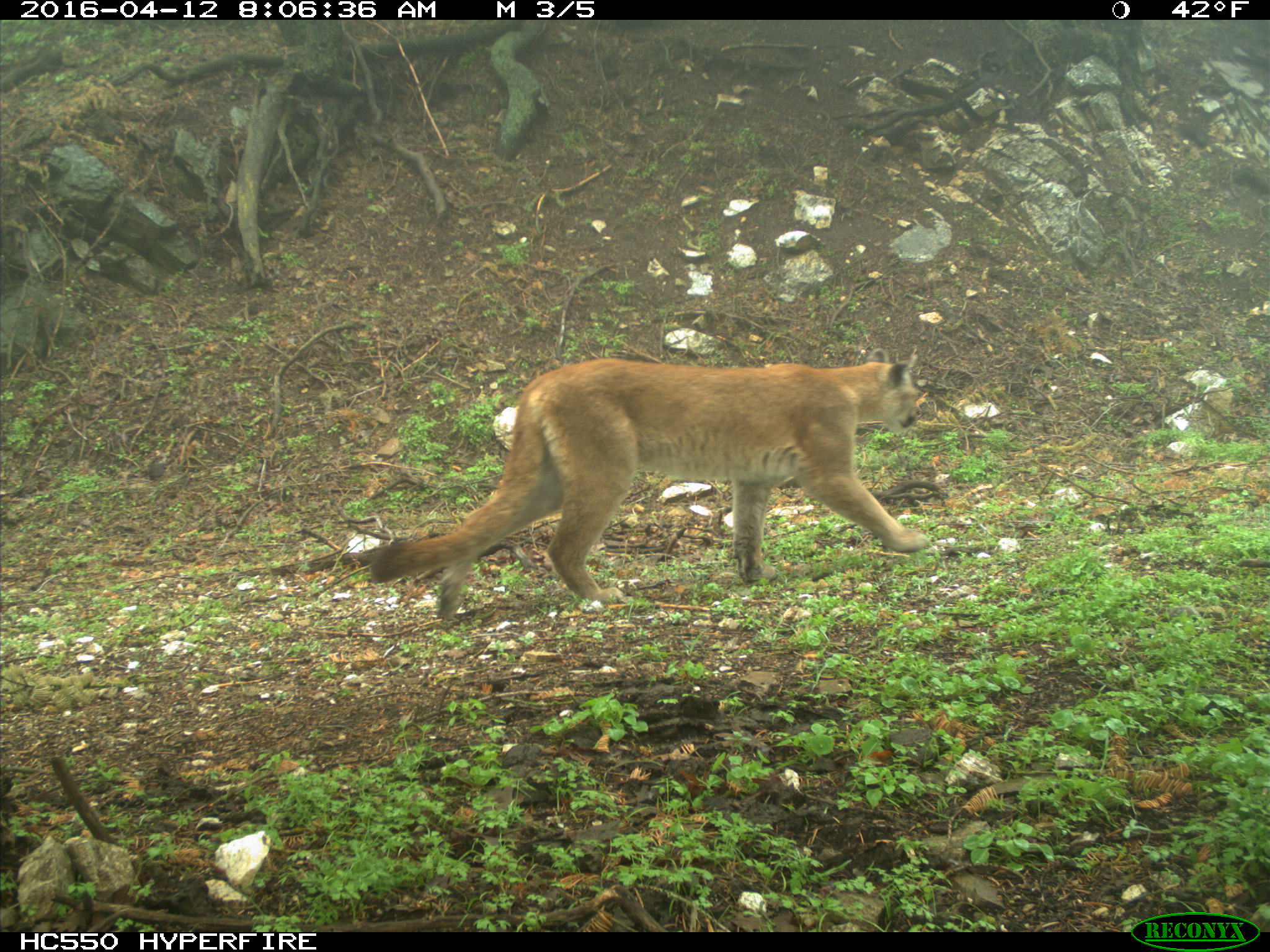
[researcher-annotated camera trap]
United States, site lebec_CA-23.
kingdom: Animalia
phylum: Chordata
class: Mammalia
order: Carnivora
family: Felidae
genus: Puma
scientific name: Puma concolor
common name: mountain lion